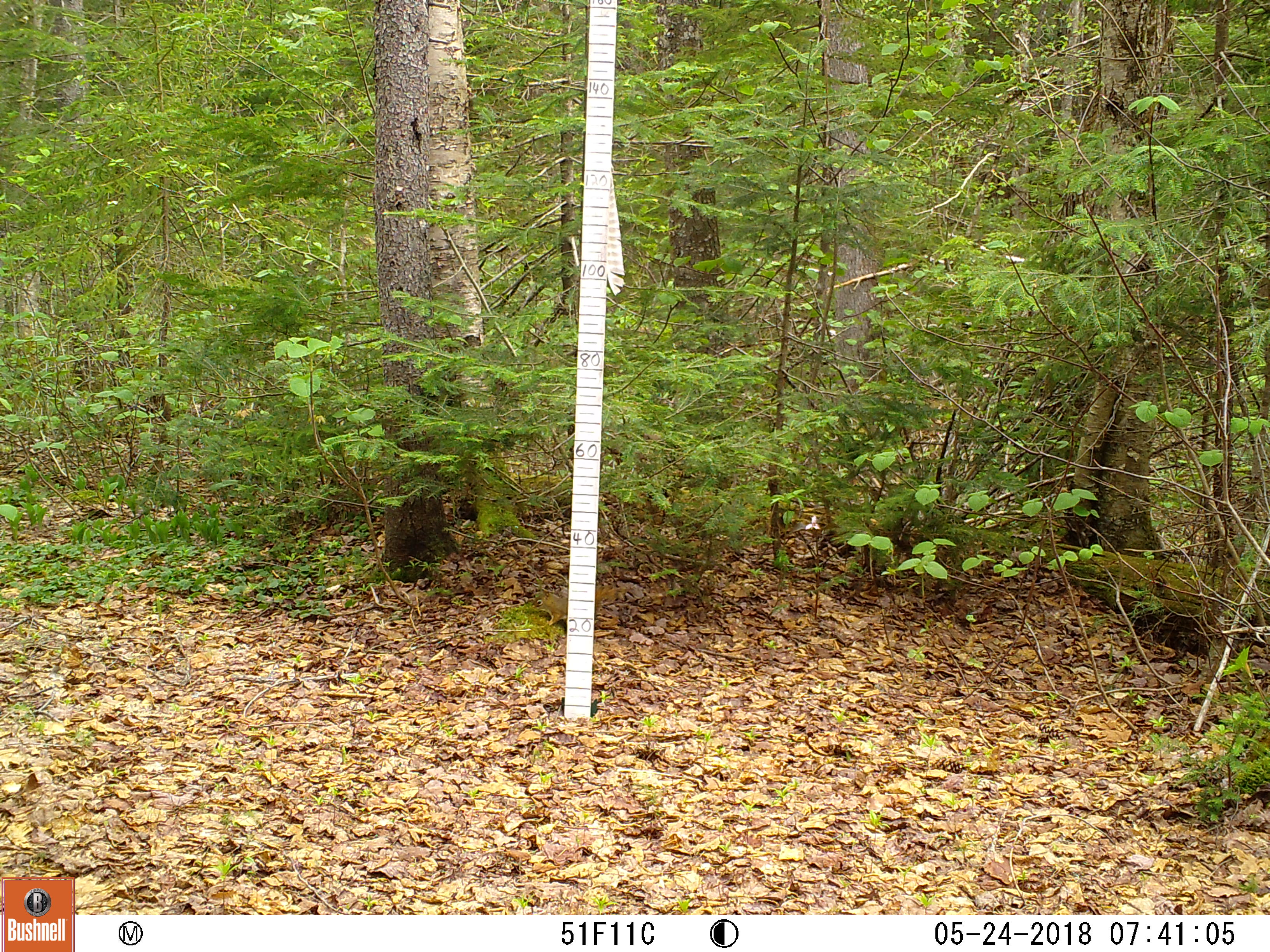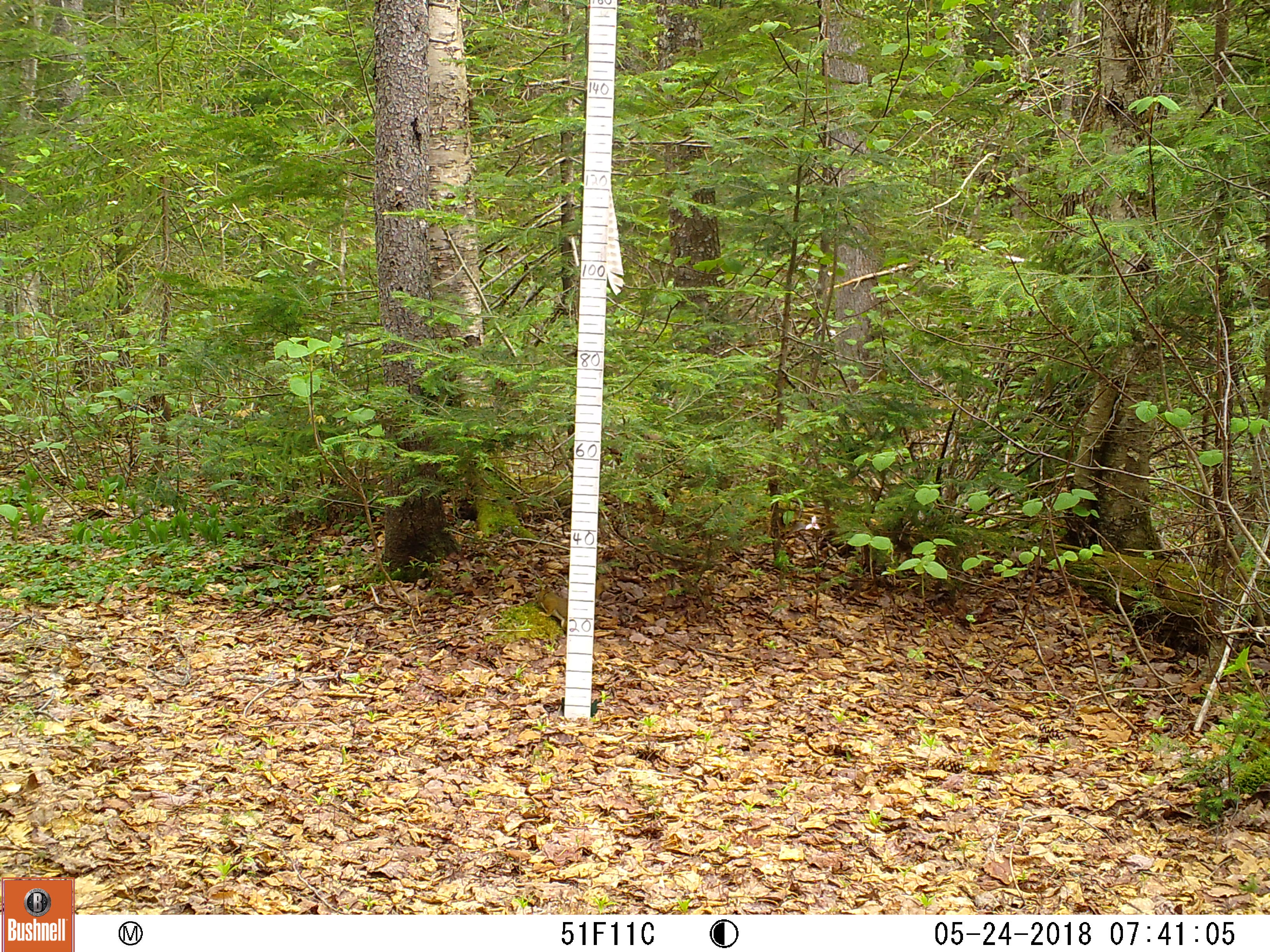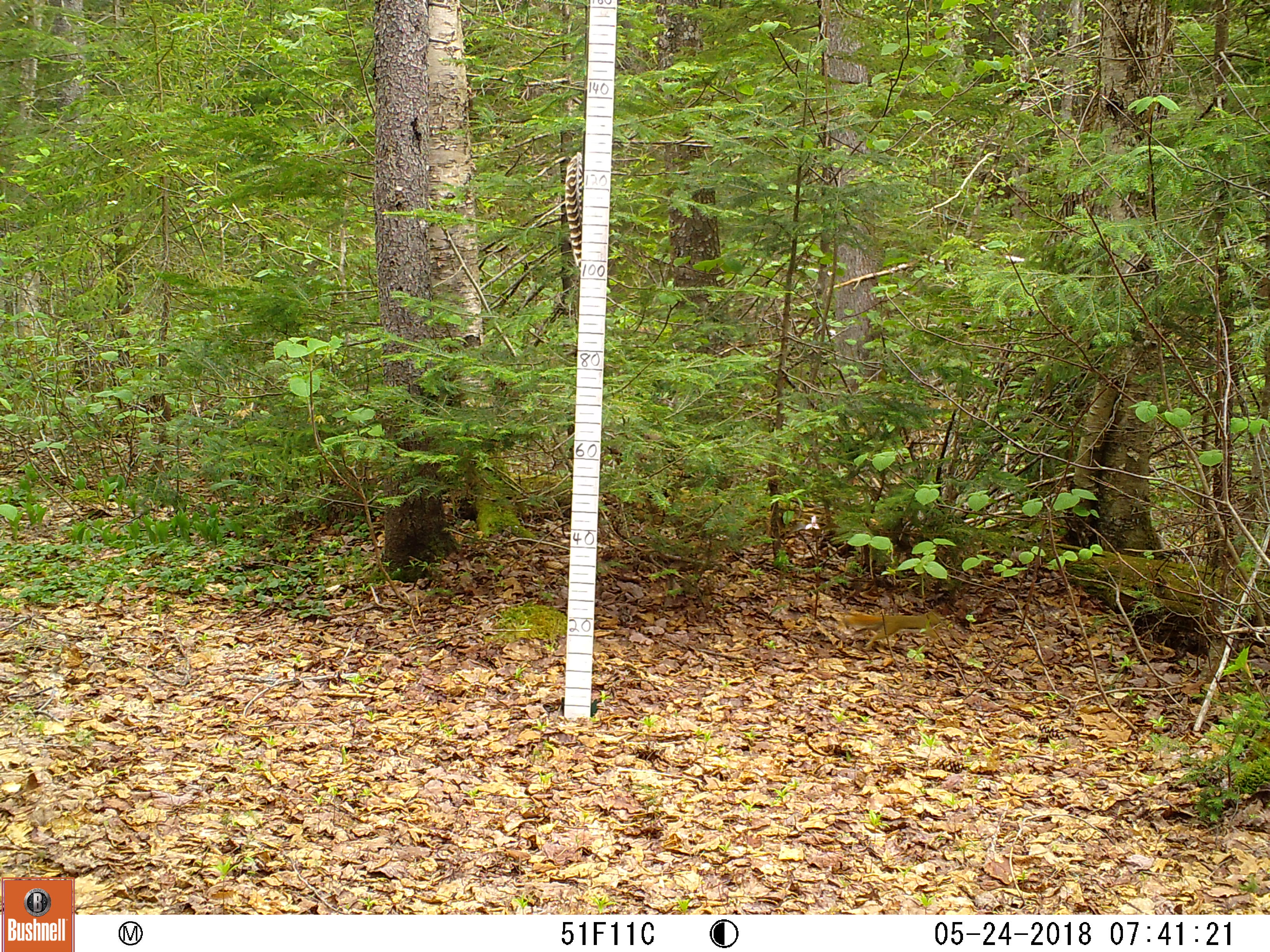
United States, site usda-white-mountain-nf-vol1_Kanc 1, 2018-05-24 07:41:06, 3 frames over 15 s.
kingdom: Animalia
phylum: Chordata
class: Mammalia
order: Rodentia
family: Sciuridae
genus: Tamiasciurus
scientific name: Tamiasciurus hudsonicus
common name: red squirrel